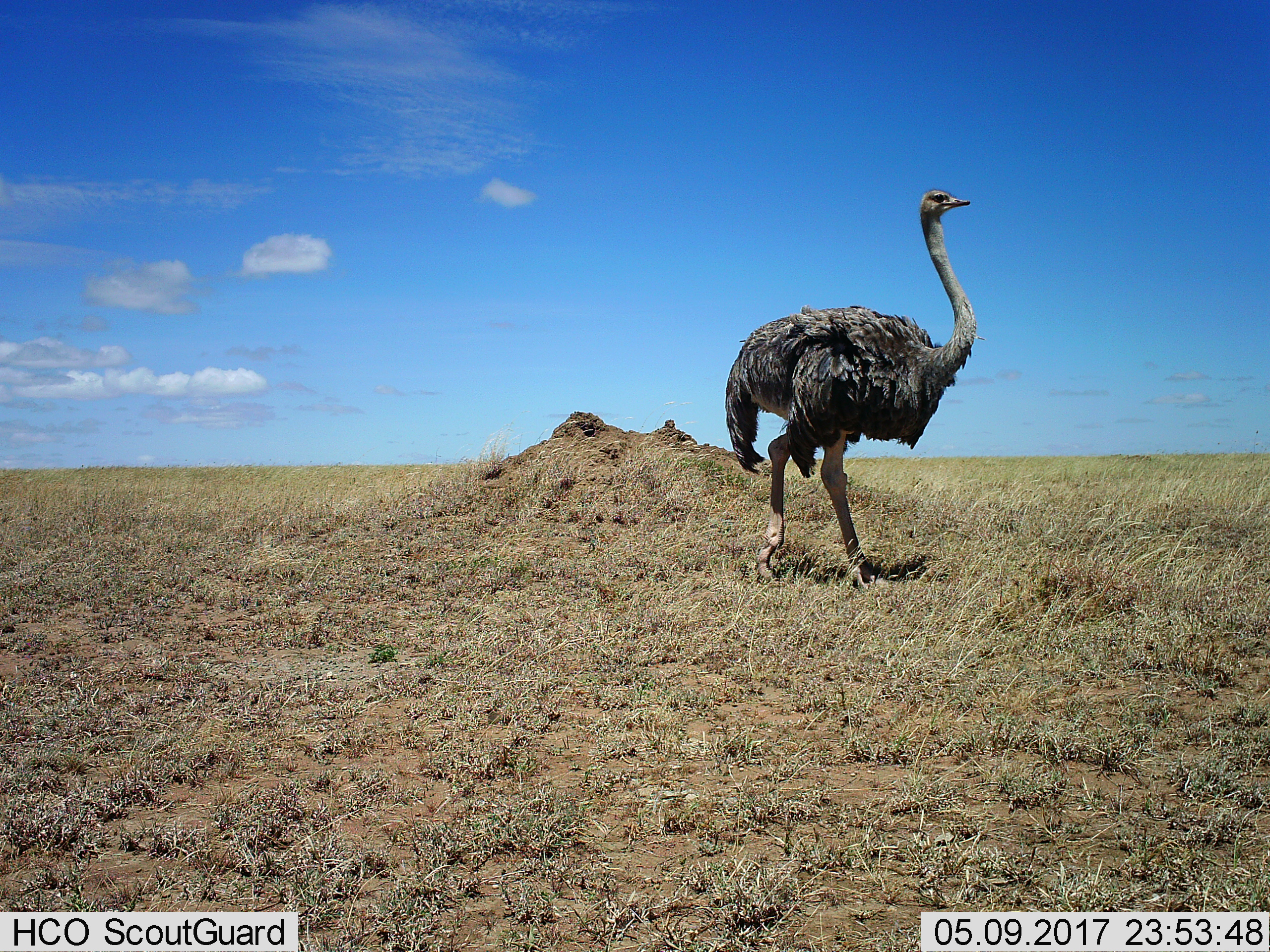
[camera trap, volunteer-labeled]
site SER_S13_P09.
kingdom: Animalia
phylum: Chordata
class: Aves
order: Struthioniformes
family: Struthionidae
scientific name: Struthionidae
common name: ostrich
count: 1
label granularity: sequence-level